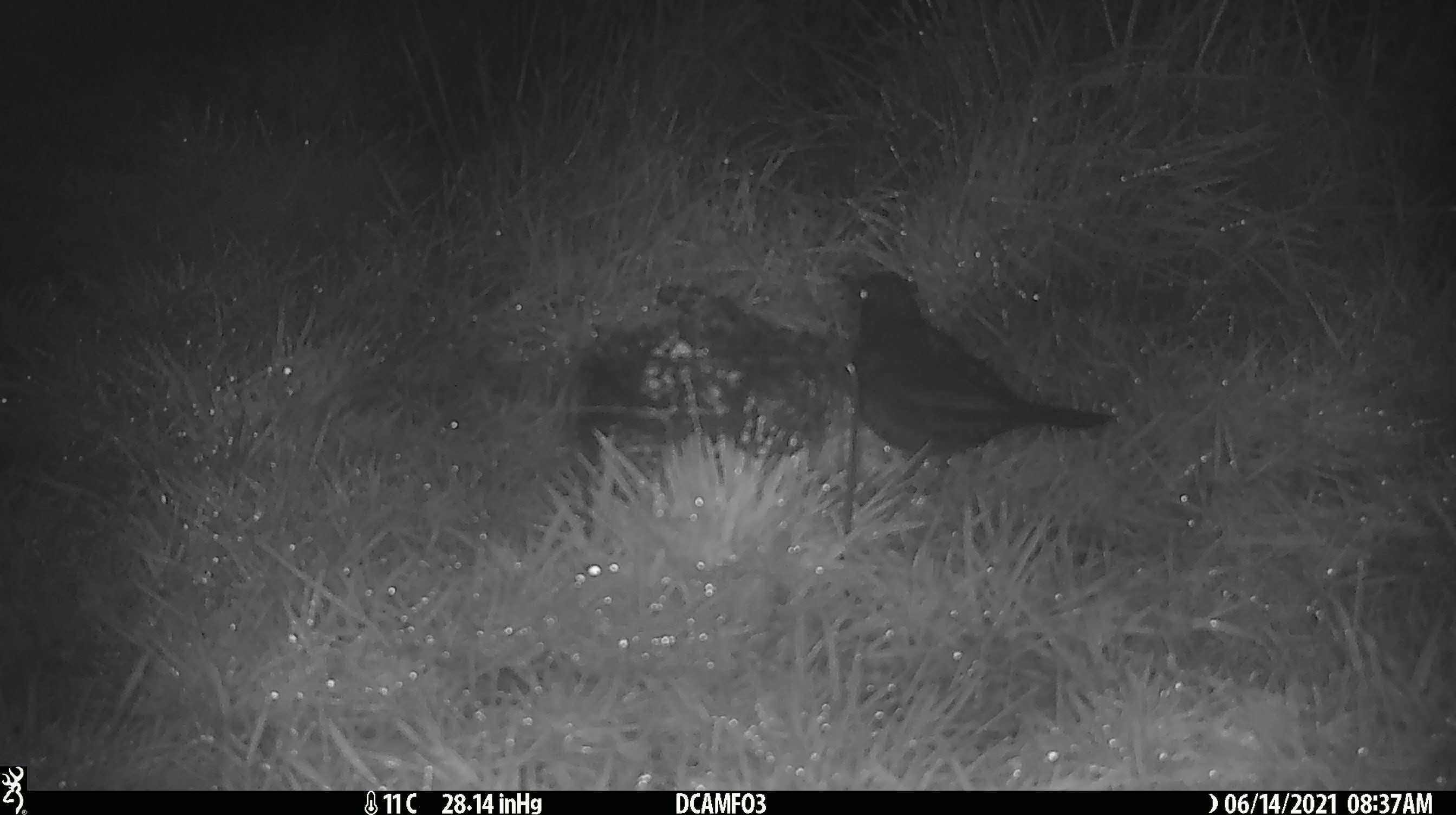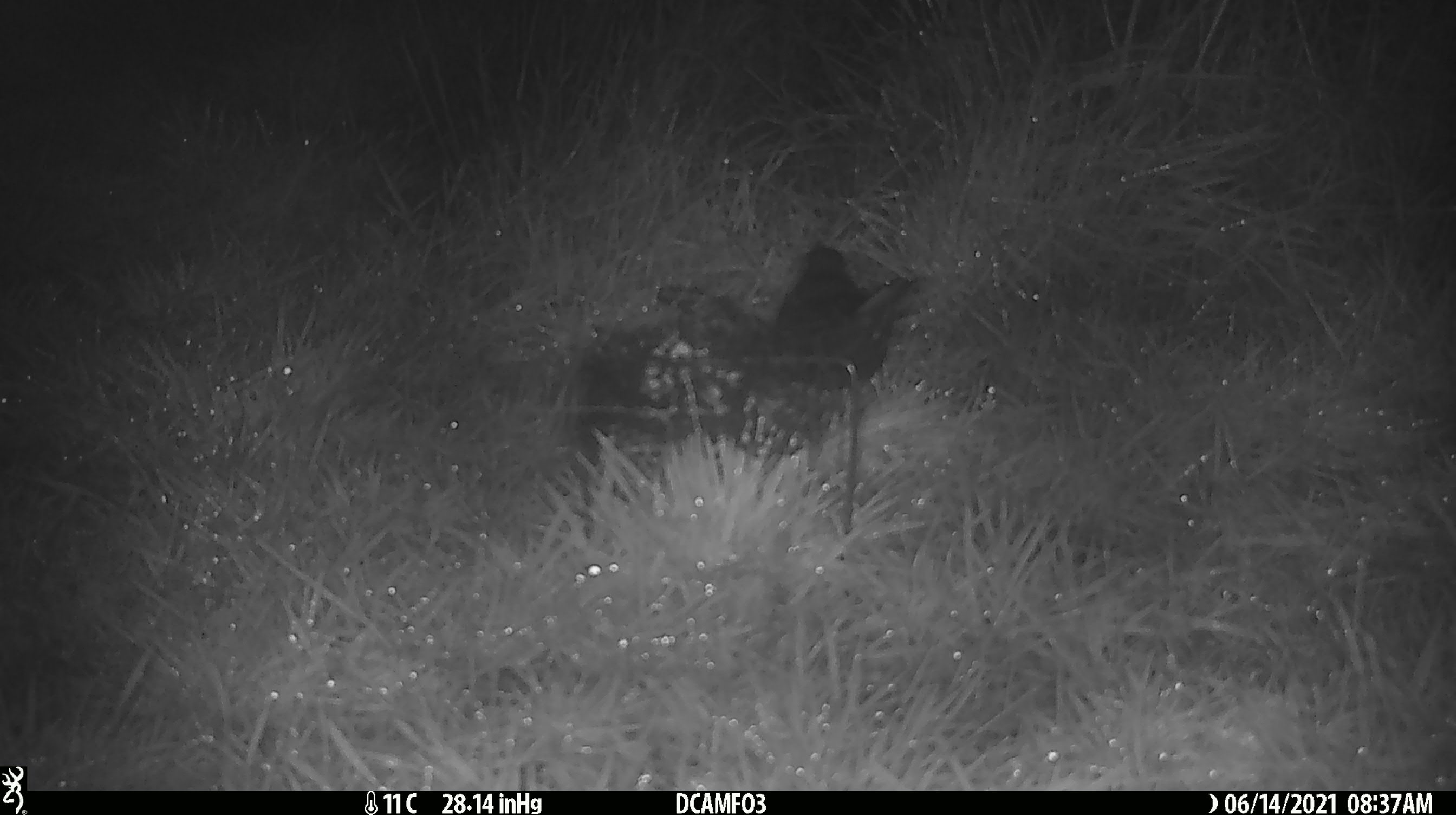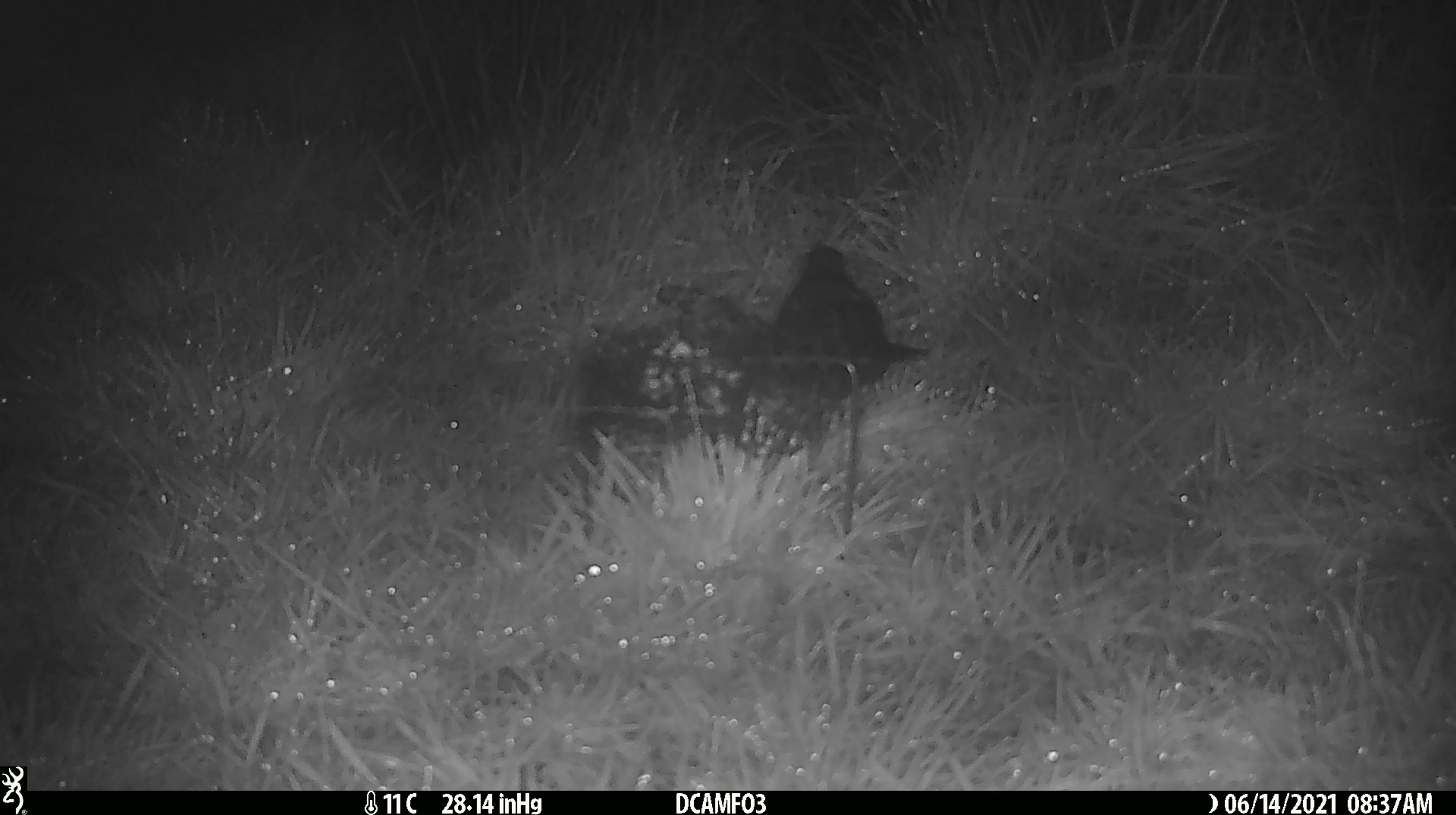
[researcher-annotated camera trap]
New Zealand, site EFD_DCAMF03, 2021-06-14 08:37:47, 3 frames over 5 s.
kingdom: Animalia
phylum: Chordata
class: Aves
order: Passeriformes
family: Turdidae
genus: Turdus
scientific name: Turdus philomelos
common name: song thrush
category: thrush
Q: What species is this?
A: Thrush (song thrush) (Turdus philomelos).